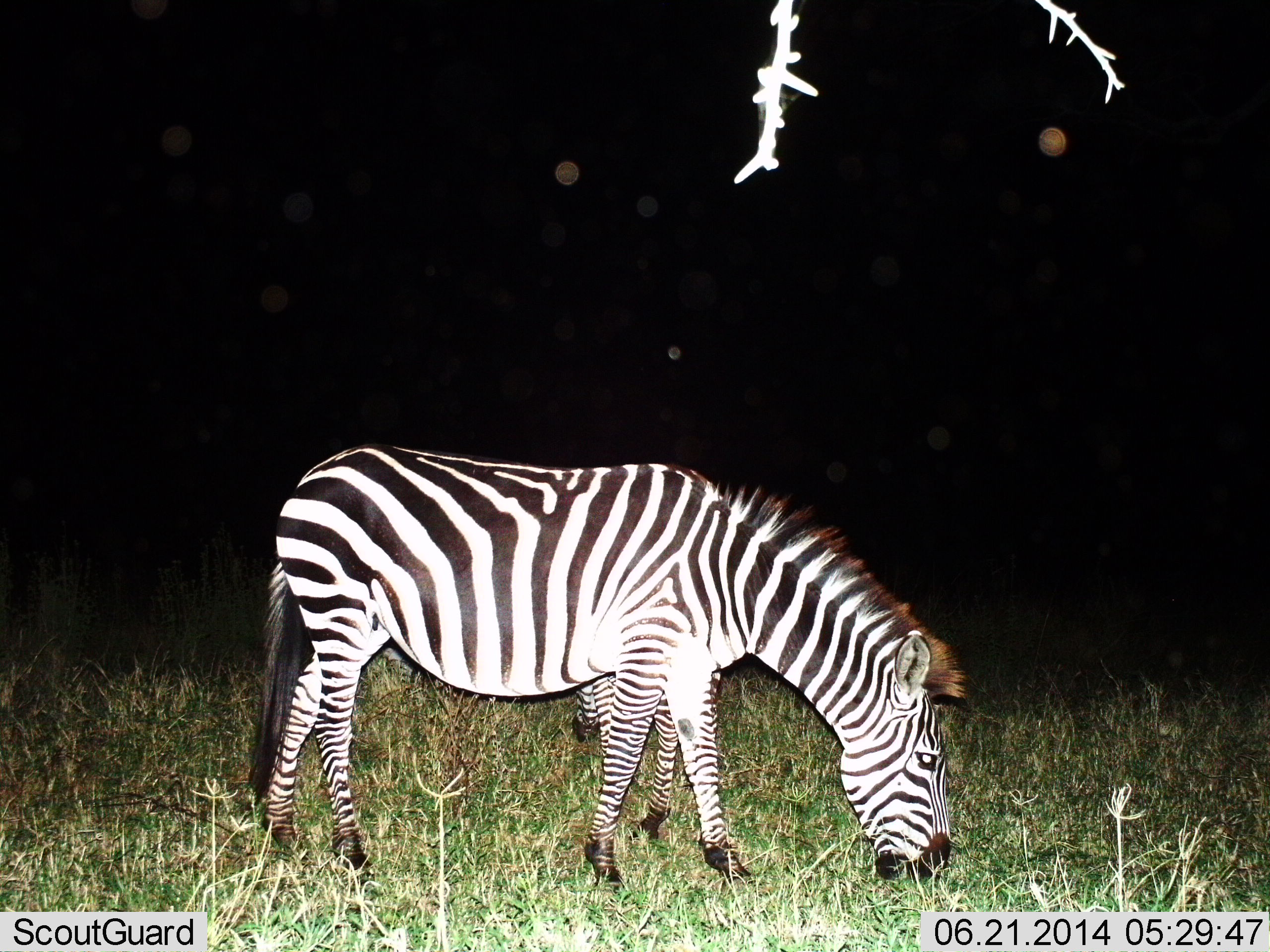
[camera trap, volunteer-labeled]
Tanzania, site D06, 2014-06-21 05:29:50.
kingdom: Animalia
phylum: Chordata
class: Mammalia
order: Perissodactyla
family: Equidae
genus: Equus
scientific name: Equus quagga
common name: plains zebra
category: zebra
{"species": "zebra (plains zebra) (Equus quagga)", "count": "1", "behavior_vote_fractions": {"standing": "20%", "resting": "0%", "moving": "0%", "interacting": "0%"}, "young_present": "10%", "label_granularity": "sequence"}